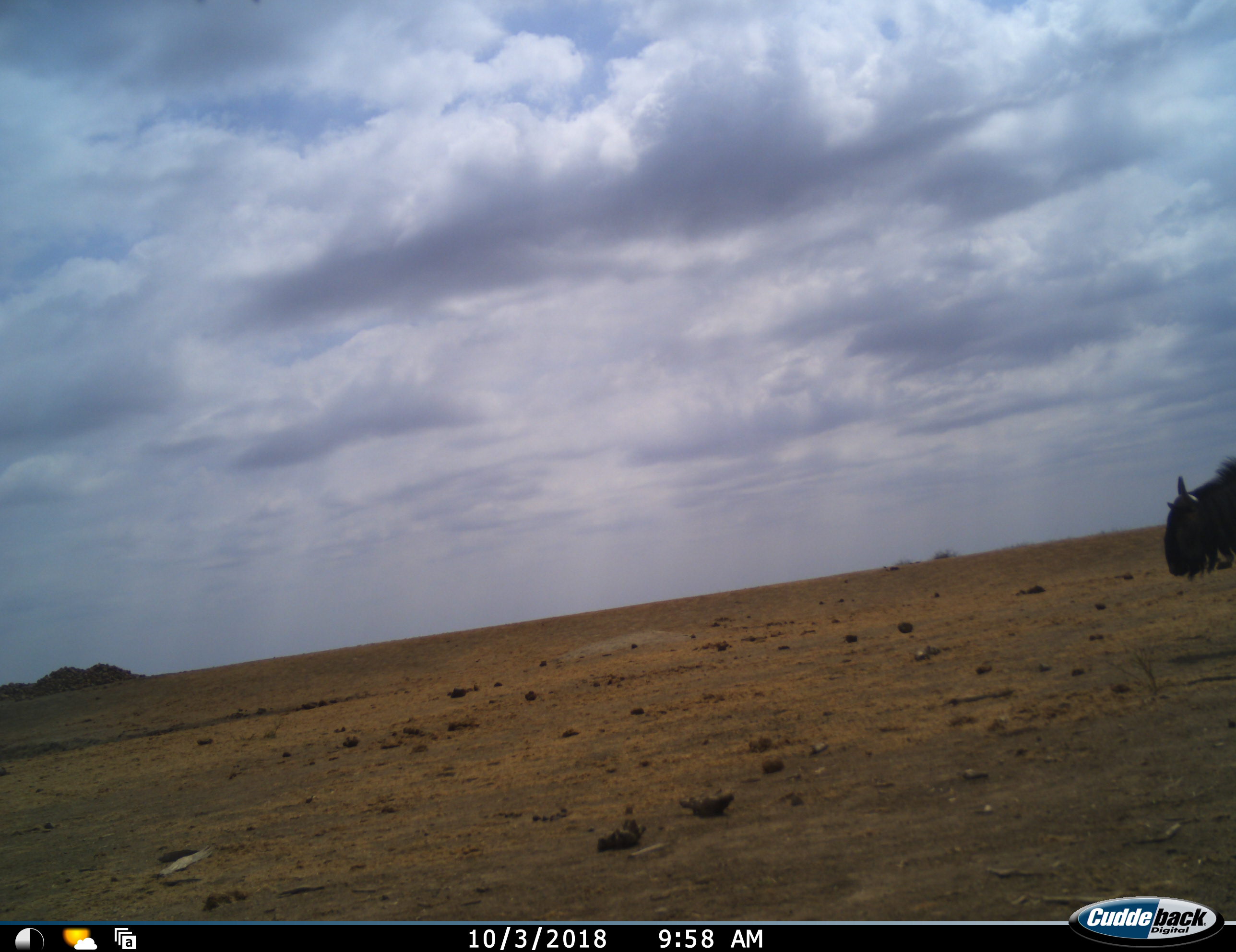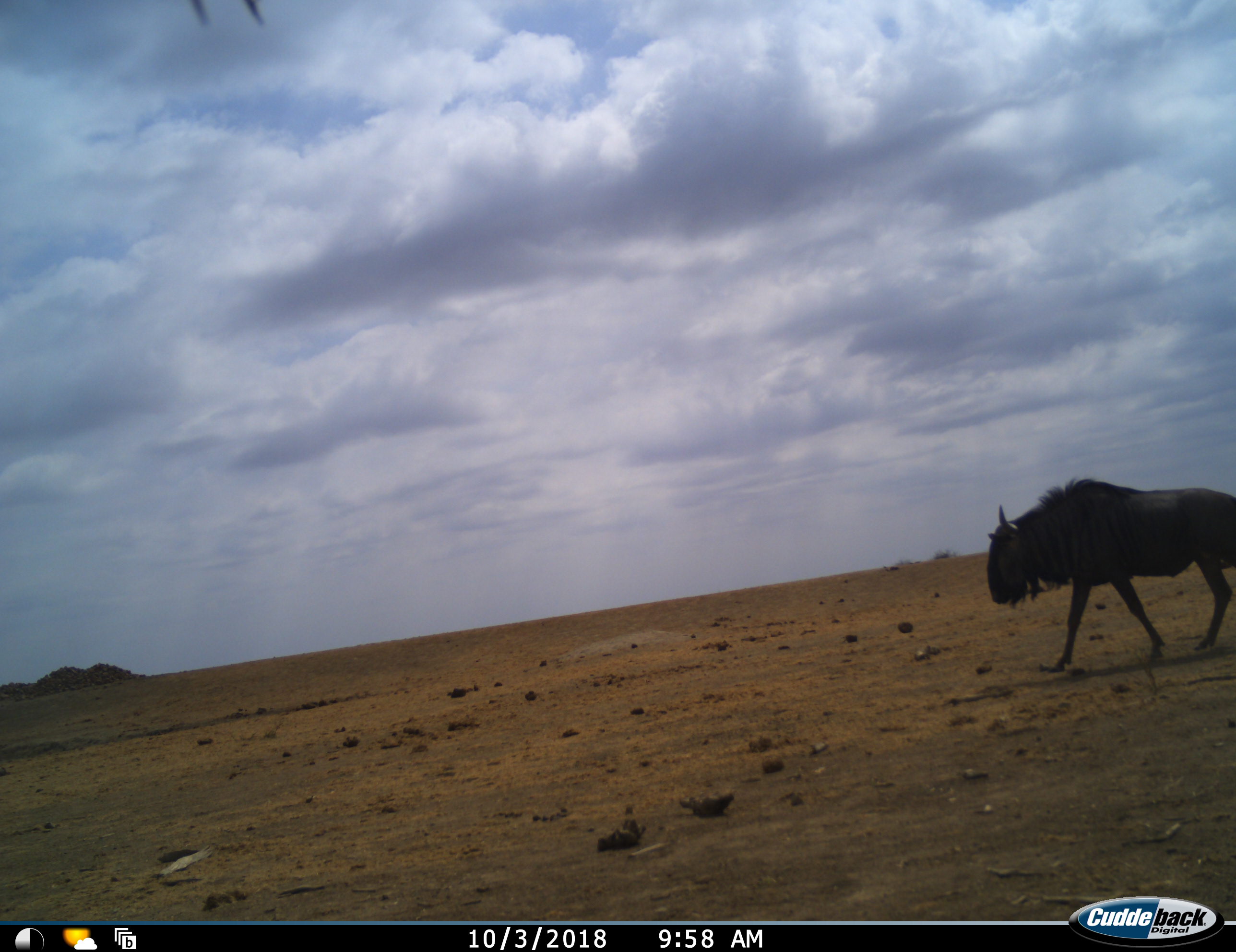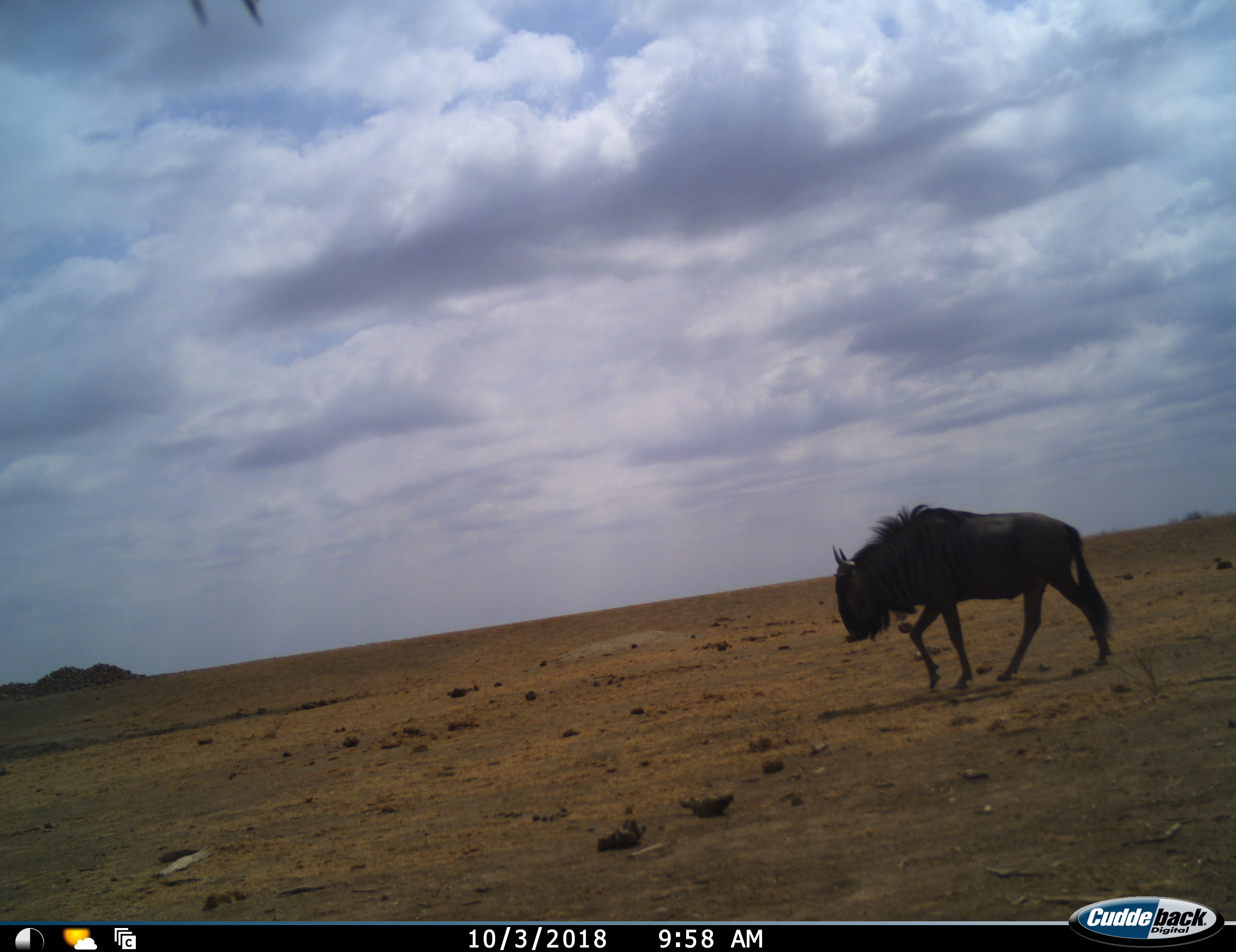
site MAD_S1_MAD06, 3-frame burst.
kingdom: Animalia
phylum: Chordata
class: Mammalia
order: Artiodactyla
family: Bovidae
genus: Connochaetes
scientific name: Connochaetes taurinus taurinus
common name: blue wildebeest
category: wildebeestblue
Wildebeestblue (blue wildebeest) (Connochaetes taurinus taurinus), count 1. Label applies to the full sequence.